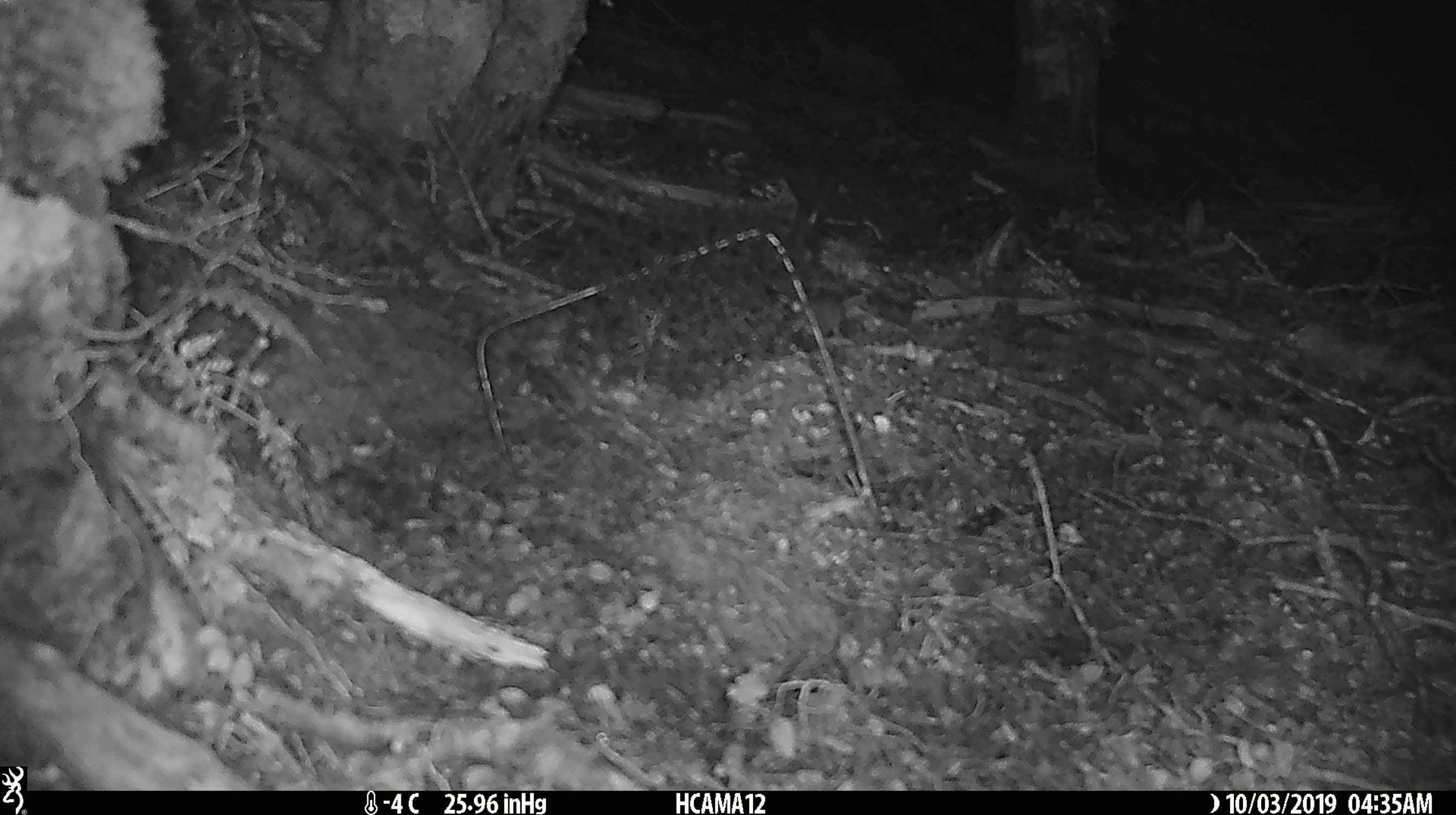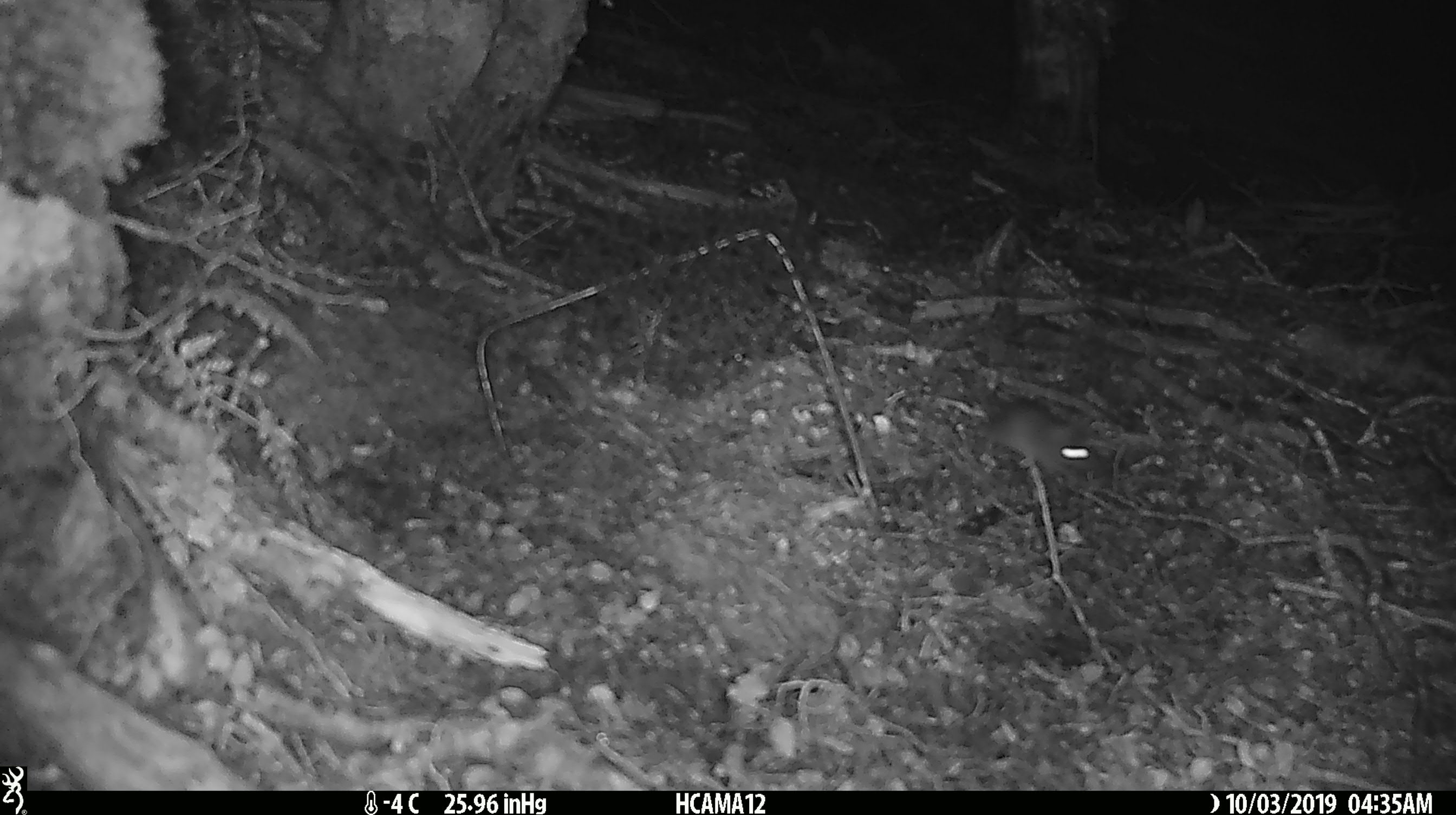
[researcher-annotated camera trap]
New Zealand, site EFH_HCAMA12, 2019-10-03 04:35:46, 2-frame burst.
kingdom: Animalia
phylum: Chordata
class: Mammalia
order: Rodentia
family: Muridae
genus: Mus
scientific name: Mus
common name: mouse